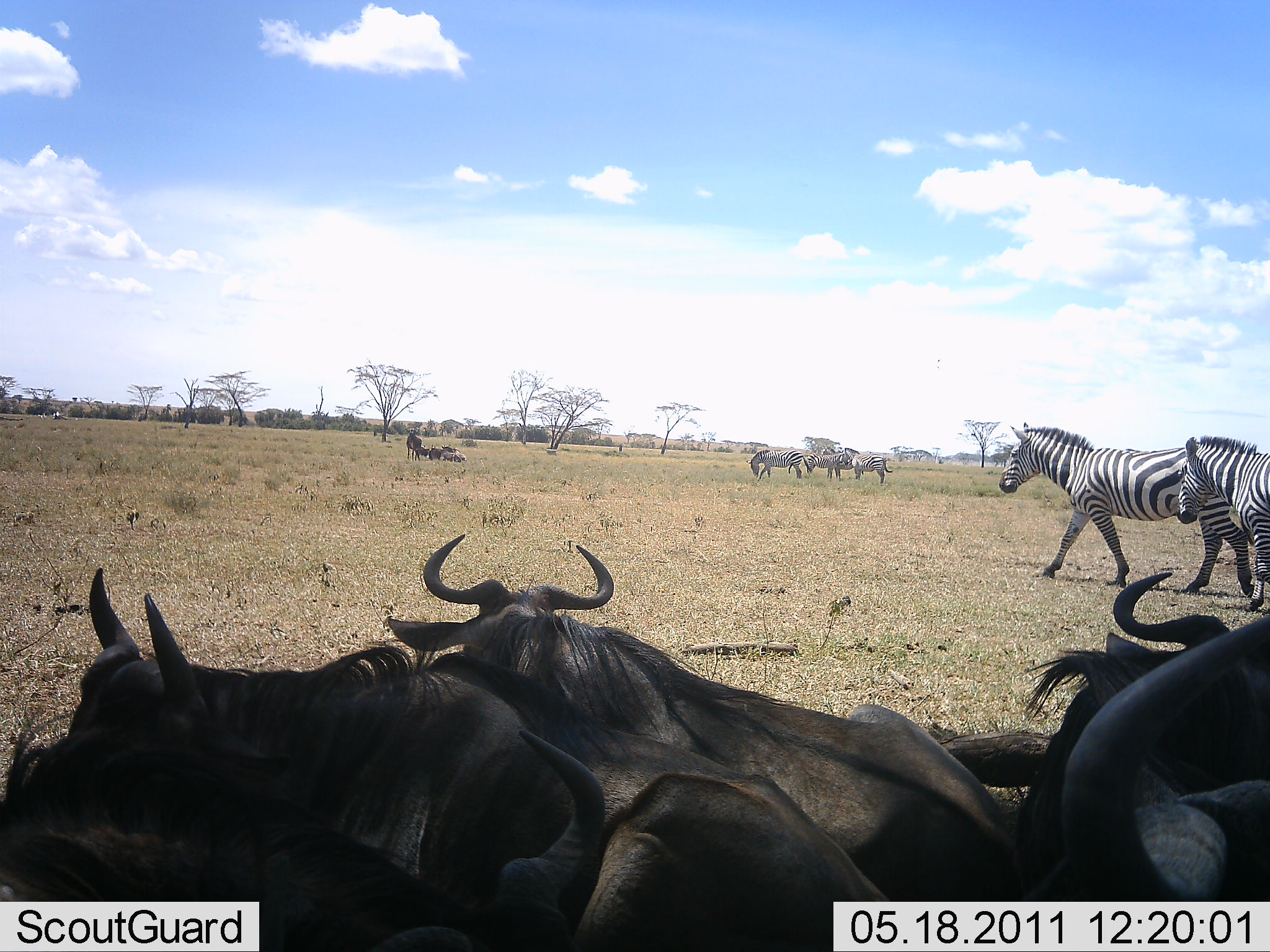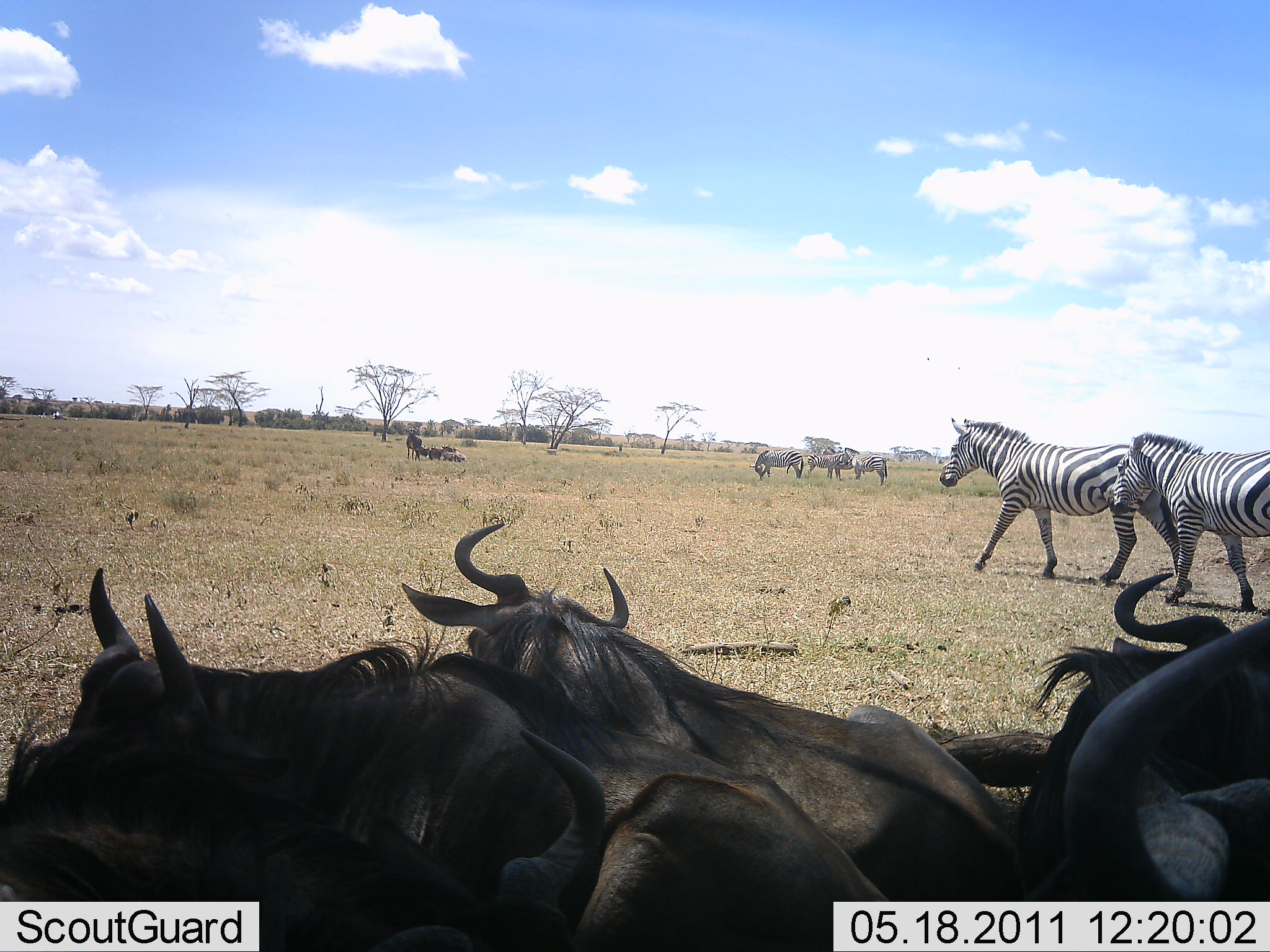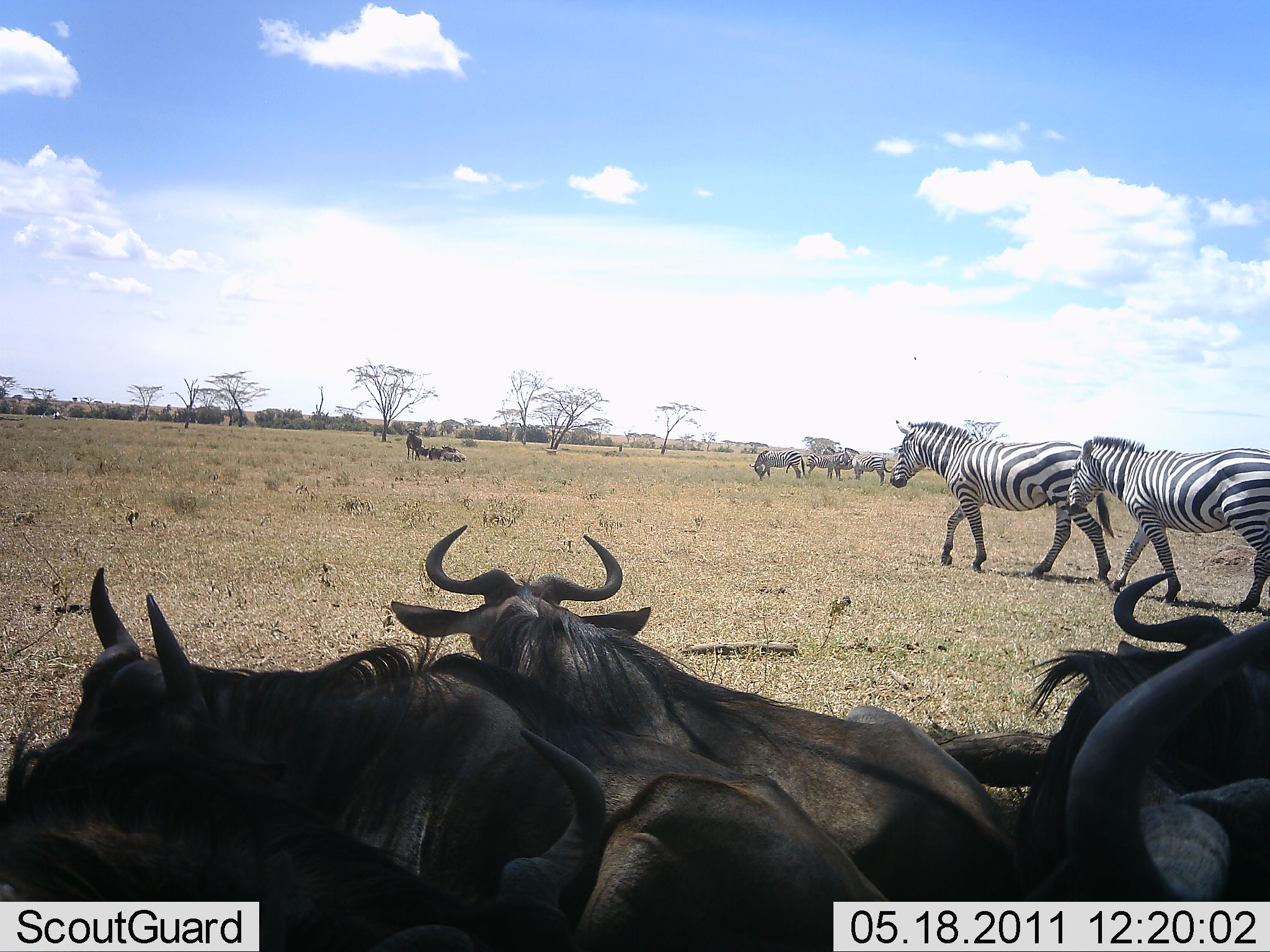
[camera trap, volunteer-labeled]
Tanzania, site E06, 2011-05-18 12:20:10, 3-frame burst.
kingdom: Animalia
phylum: Chordata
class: Mammalia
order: Artiodactyla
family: Bovidae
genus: Connochaetes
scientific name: Connochaetes taurinus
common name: blue wildebeest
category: wildebeest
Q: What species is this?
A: Wildebeest (blue wildebeest) (Connochaetes taurinus).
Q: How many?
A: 5.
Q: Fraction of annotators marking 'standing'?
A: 31%.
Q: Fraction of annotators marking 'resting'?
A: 85%.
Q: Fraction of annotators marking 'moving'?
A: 15%.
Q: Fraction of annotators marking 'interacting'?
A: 8%.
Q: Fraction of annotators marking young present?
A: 0%.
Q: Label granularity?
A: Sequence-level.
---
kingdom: Animalia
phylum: Chordata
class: Mammalia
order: Perissodactyla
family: Equidae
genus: Equus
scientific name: Equus quagga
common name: plains zebra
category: zebra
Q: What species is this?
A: Zebra (plains zebra) (Equus quagga).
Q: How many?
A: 5.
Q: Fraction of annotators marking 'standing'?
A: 27%.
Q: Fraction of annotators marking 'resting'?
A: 0%.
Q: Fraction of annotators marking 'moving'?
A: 91%.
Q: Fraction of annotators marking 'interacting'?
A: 0%.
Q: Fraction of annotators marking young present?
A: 0%.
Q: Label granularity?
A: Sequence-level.